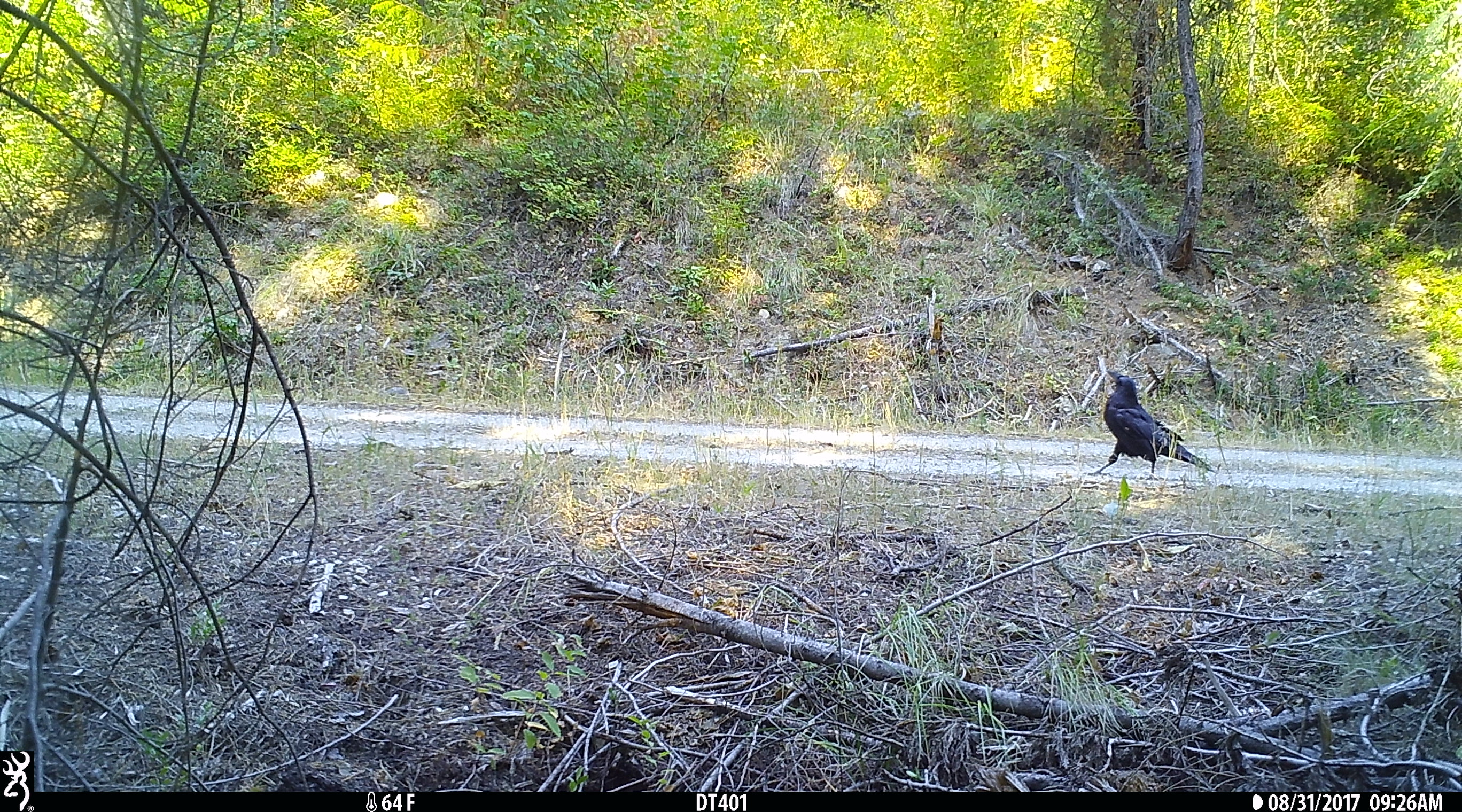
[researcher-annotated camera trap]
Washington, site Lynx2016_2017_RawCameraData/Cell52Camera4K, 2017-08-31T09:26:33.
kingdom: Animalia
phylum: Chordata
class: Aves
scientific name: Aves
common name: birds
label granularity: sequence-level